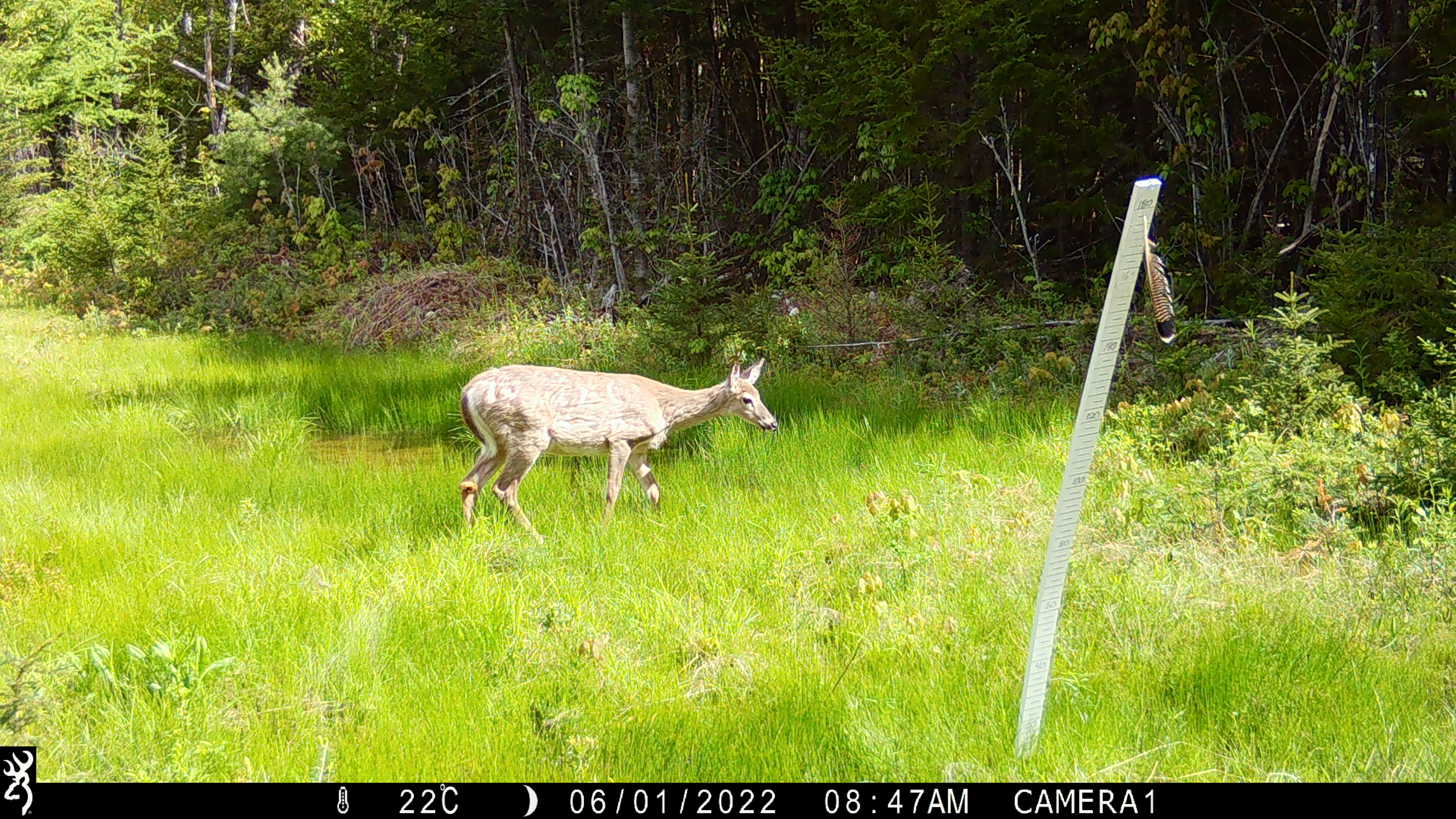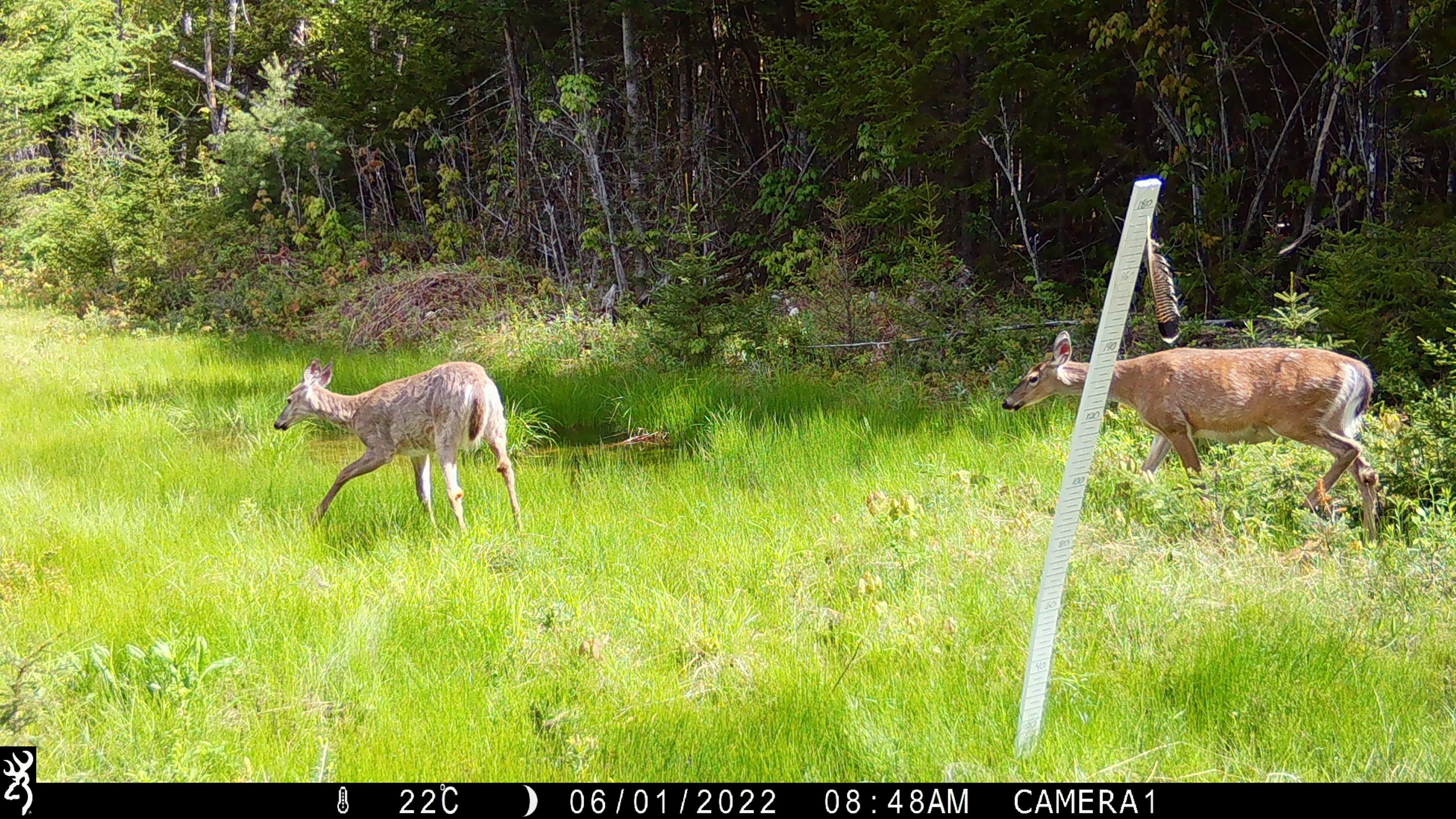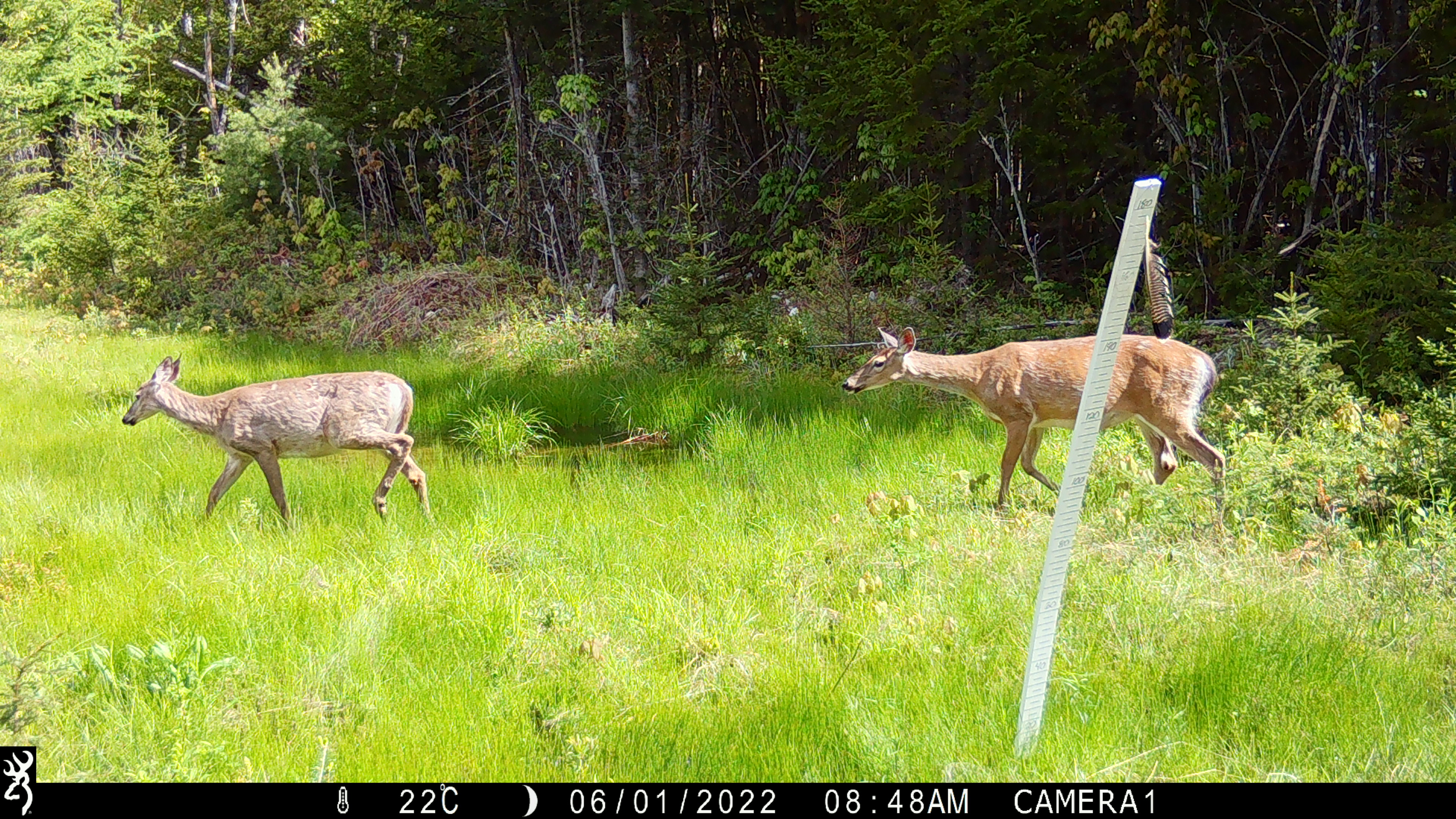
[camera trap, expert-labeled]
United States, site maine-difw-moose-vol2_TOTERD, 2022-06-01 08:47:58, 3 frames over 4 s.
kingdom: Animalia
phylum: Chordata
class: Mammalia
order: Artiodactyla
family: Cervidae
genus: Odocoileus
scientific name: Odocoileus virginianus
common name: white-tailed deer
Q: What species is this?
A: White-tailed deer (Odocoileus virginianus).